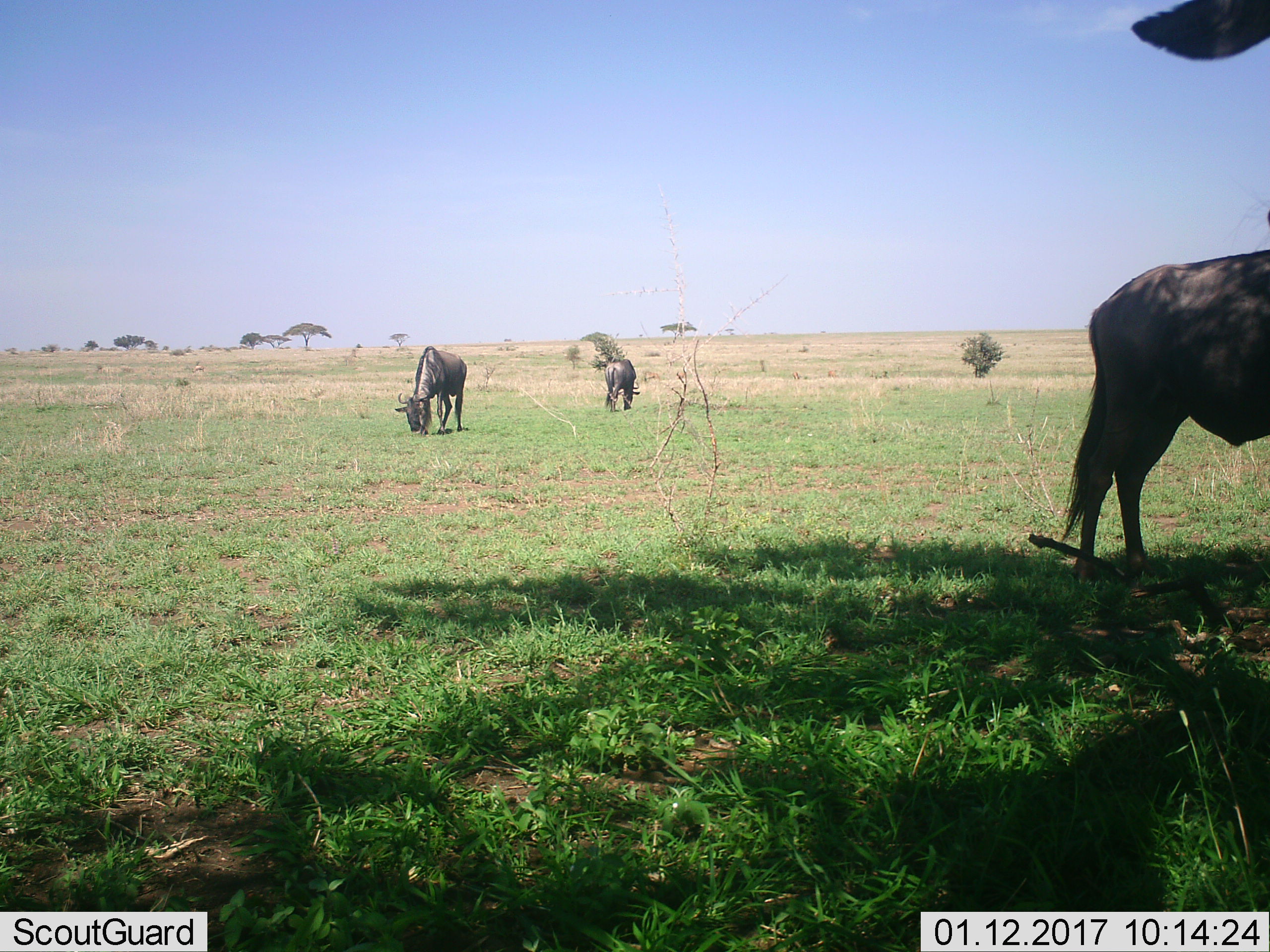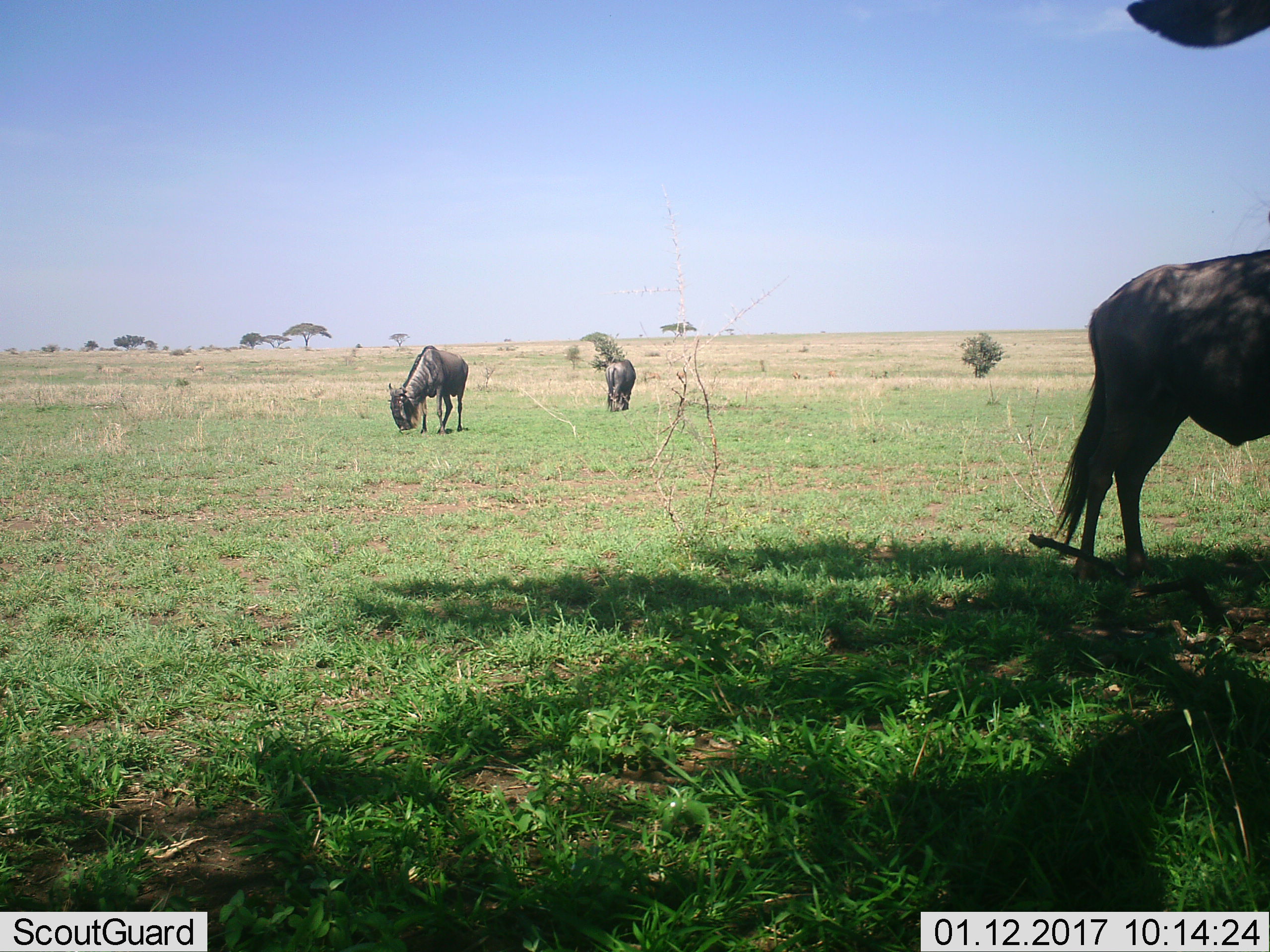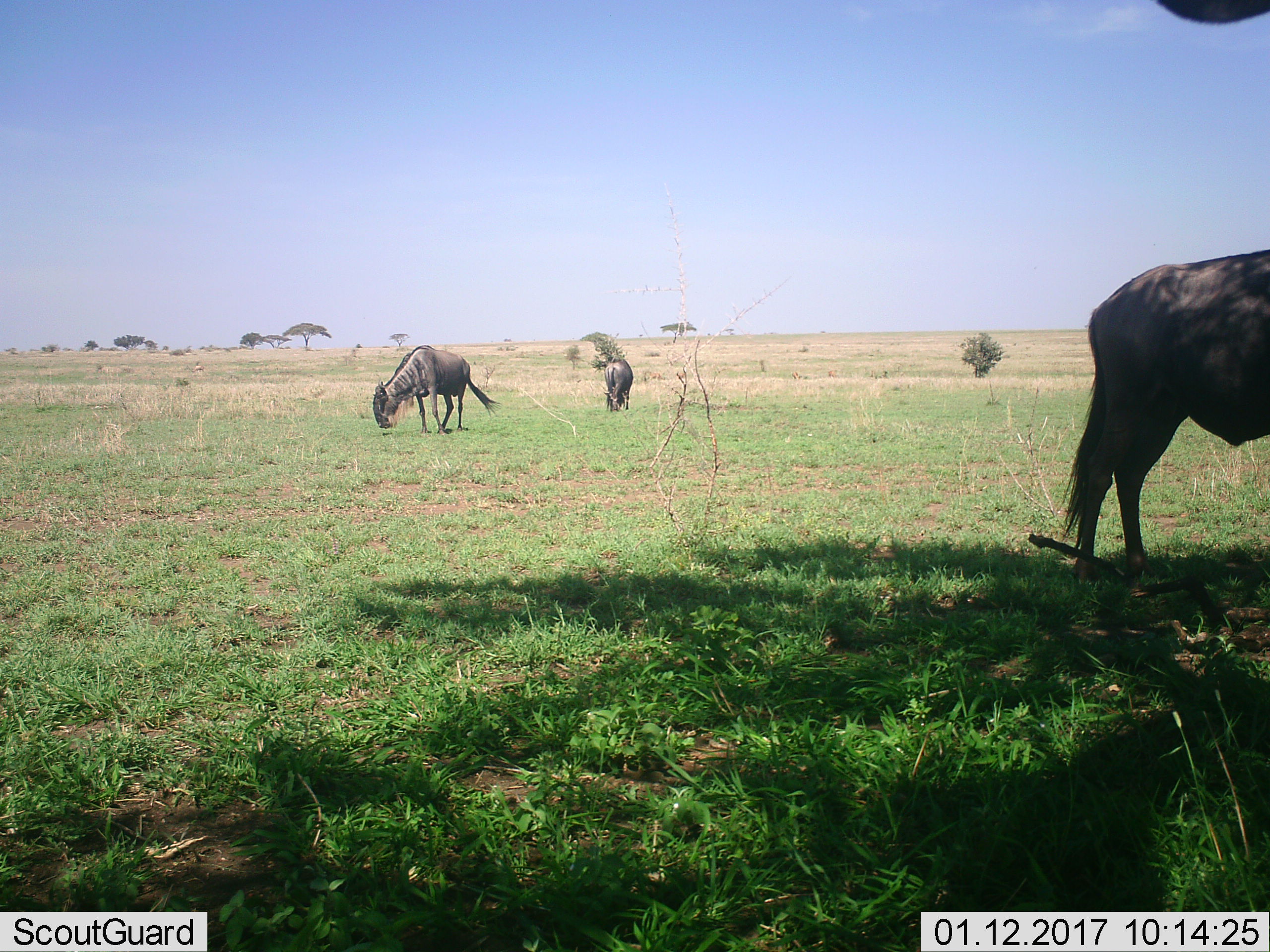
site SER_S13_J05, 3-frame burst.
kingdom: Animalia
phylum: Chordata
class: Mammalia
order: Artiodactyla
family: Bovidae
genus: Connochaetes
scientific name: Connochaetes taurinus taurinus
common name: blue wildebeest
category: wildebeestblue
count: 4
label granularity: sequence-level